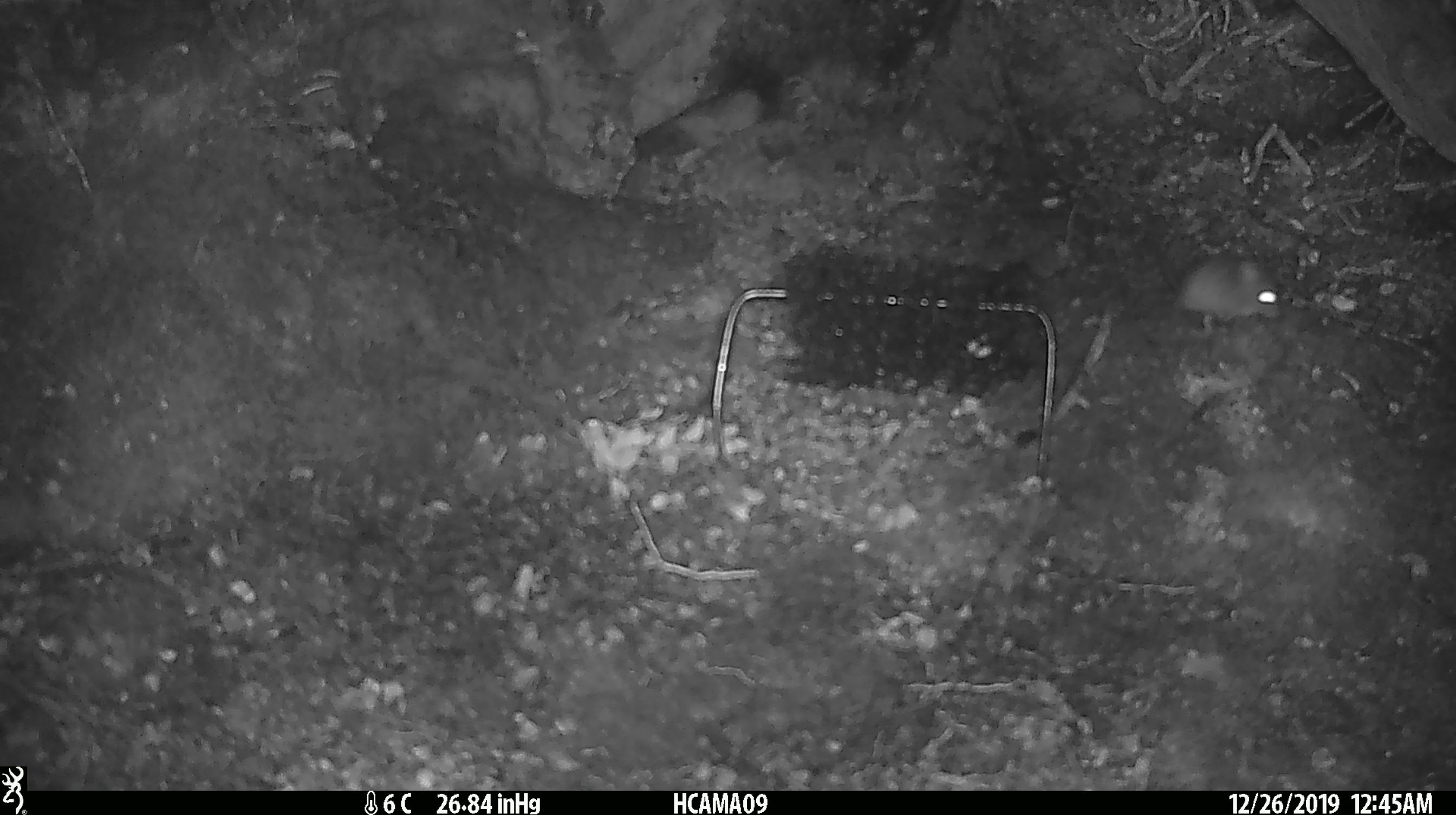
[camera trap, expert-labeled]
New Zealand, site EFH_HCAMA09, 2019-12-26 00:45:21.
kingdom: Animalia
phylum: Chordata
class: Mammalia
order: Rodentia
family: Muridae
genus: Mus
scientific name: Mus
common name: mouse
Mouse (Mus).